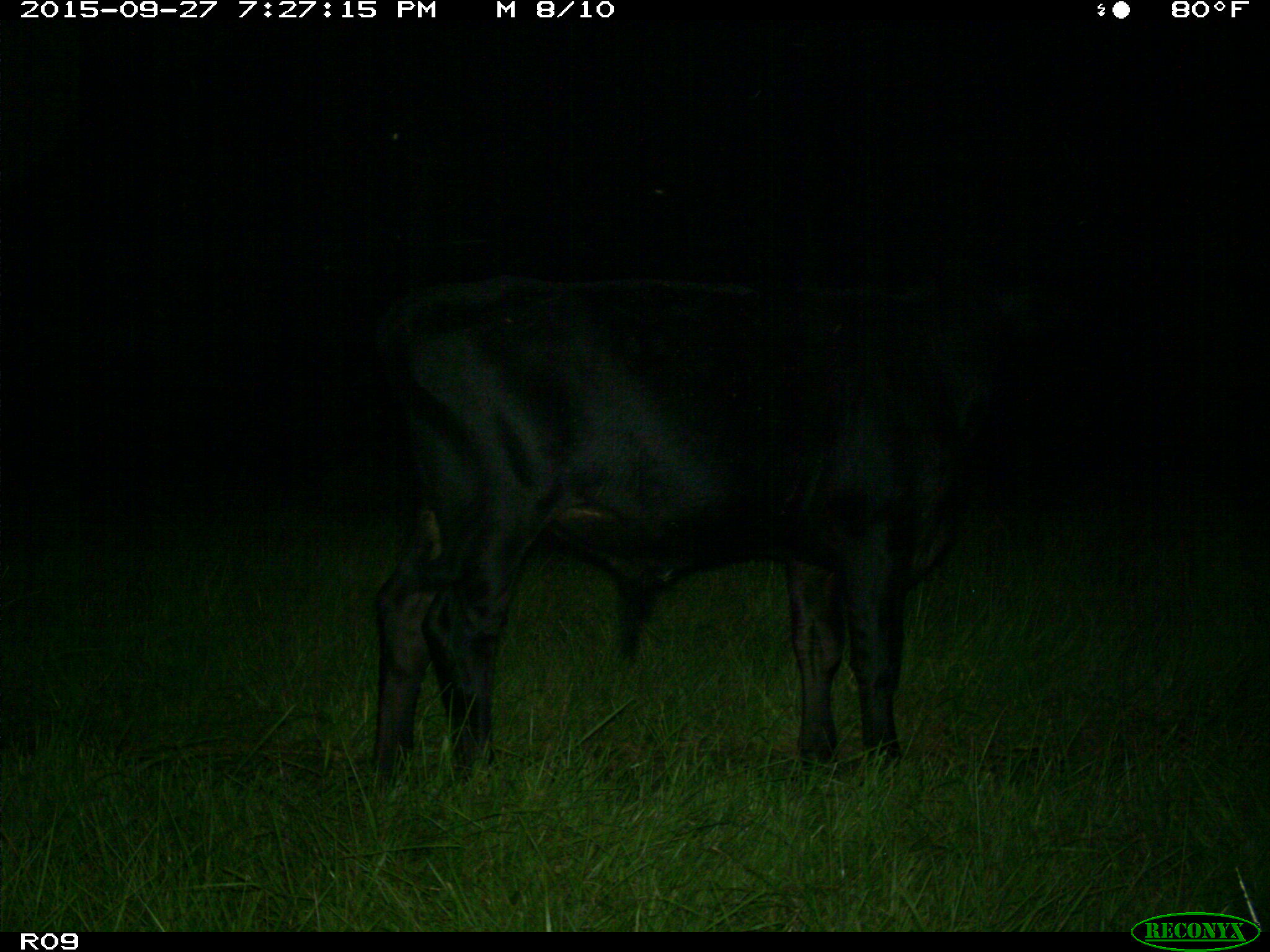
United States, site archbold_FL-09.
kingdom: Animalia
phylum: Chordata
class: Mammalia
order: Artiodactyla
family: Bovidae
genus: Bos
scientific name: Bos taurus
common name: domestic cow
Bos taurus (domestic cow).